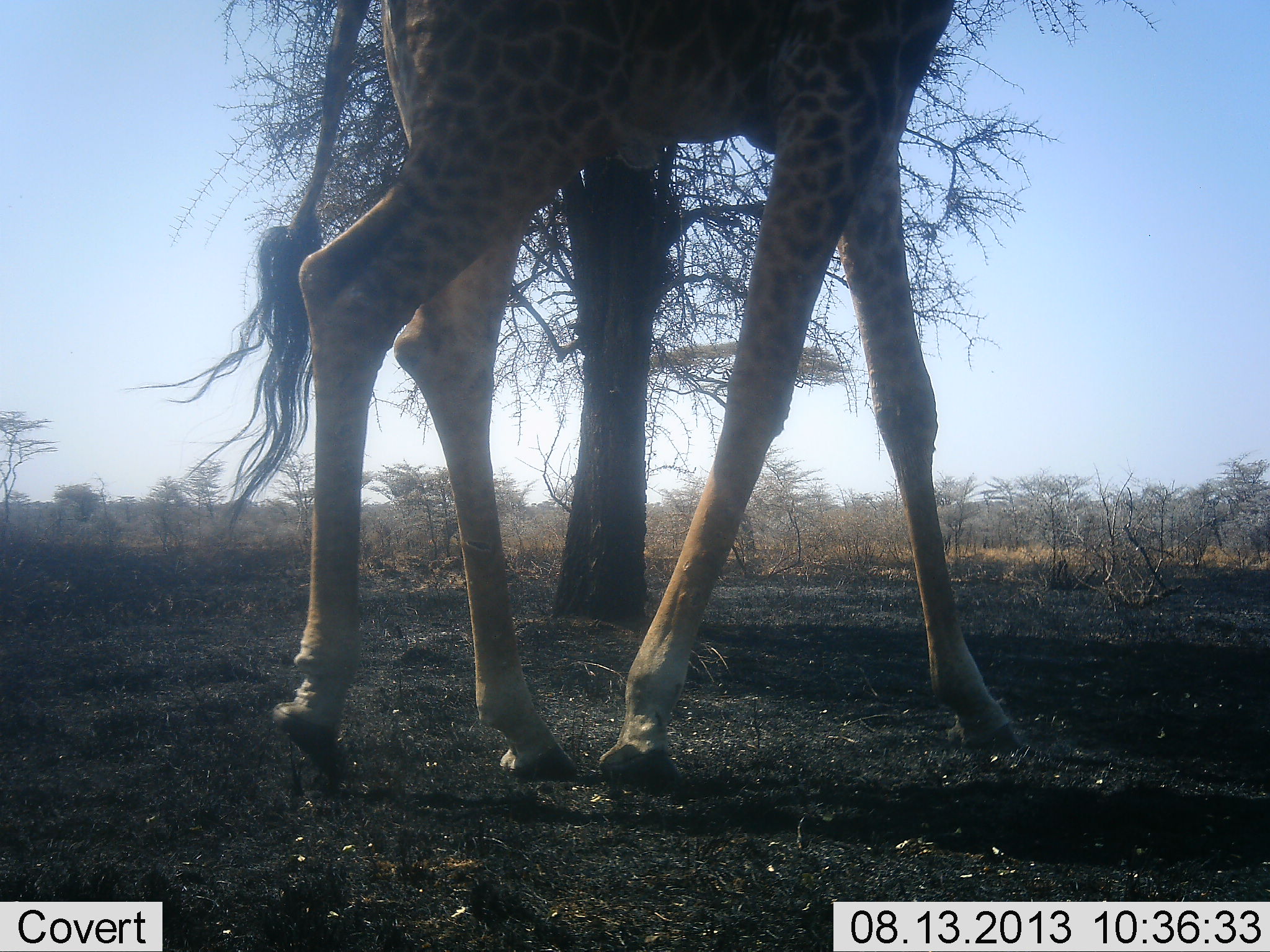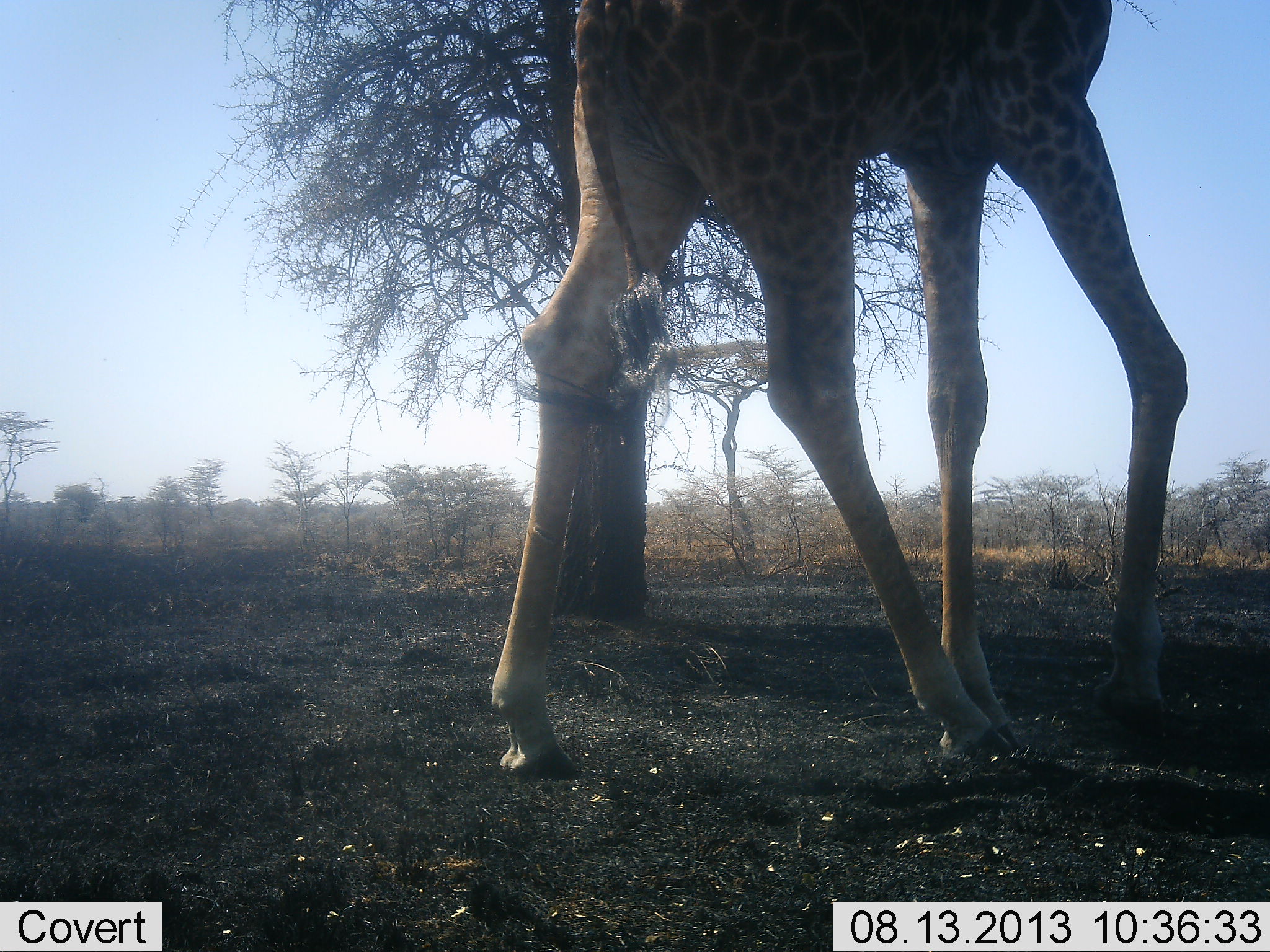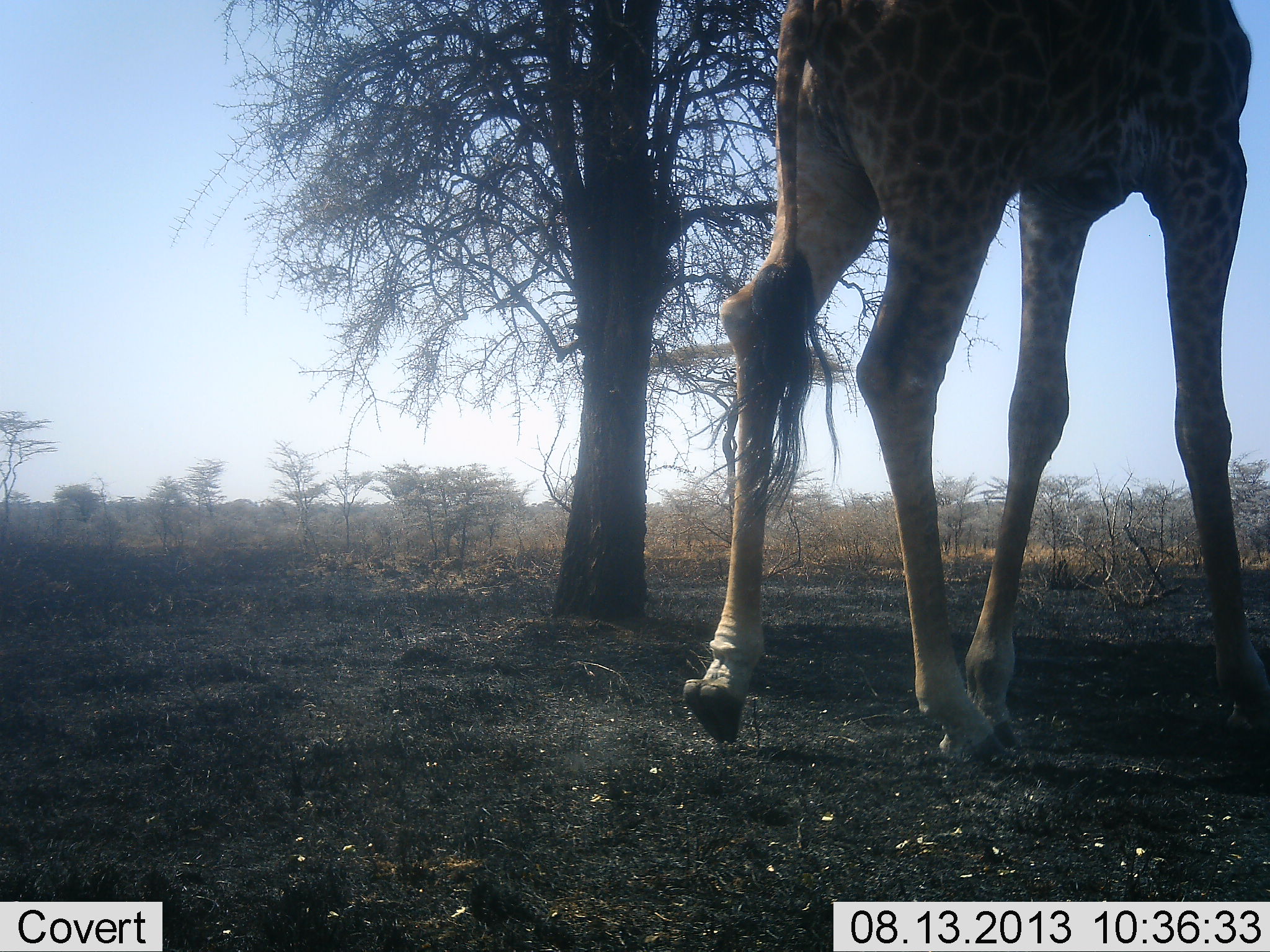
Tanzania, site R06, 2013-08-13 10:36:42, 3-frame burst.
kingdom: Animalia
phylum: Chordata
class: Mammalia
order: Artiodactyla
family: Giraffidae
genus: Giraffa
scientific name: Giraffa camelopardalis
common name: giraffe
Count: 1.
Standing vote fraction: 10%.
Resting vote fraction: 0%.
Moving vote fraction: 90%.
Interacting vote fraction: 0%.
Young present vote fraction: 0%.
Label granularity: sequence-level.